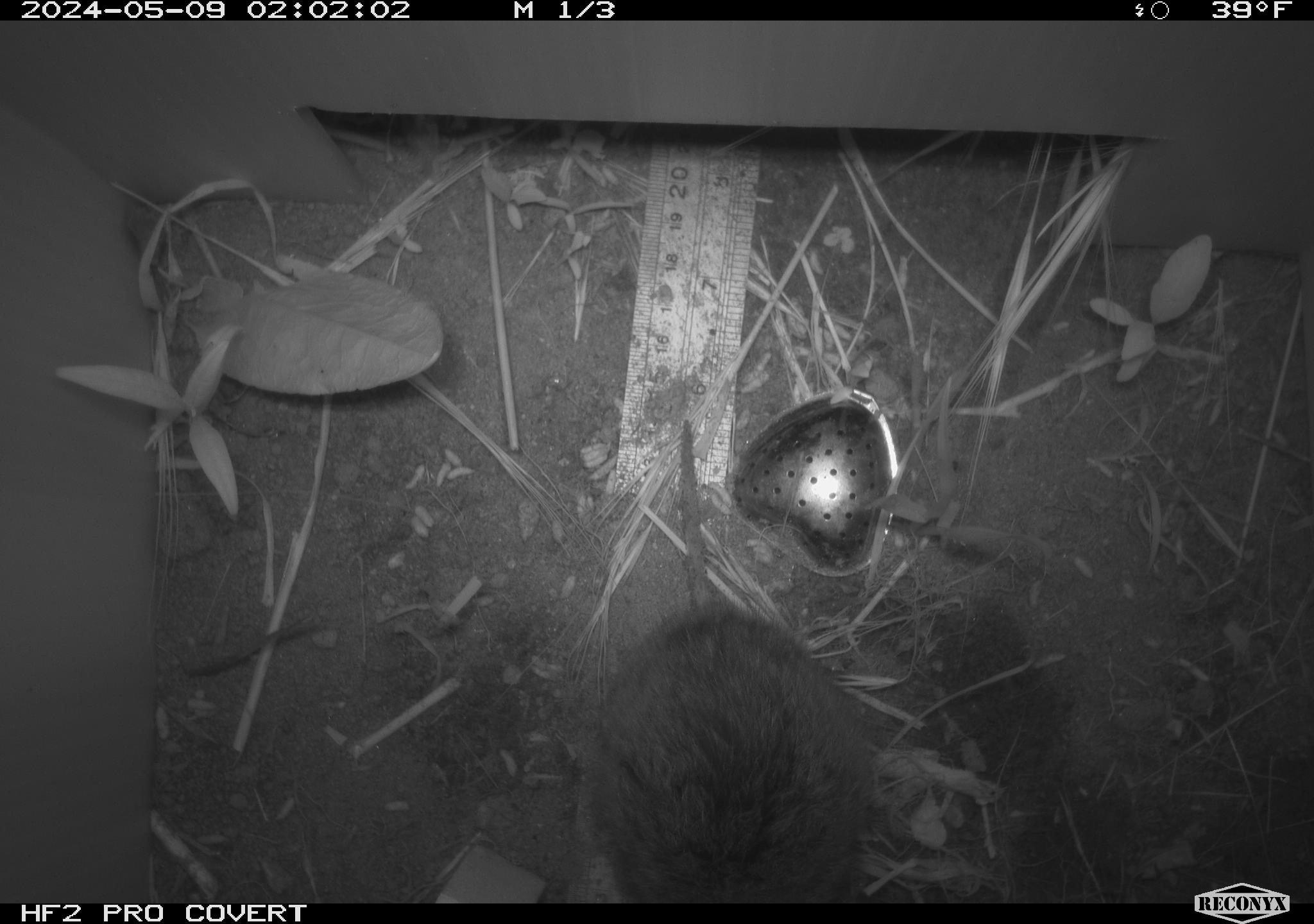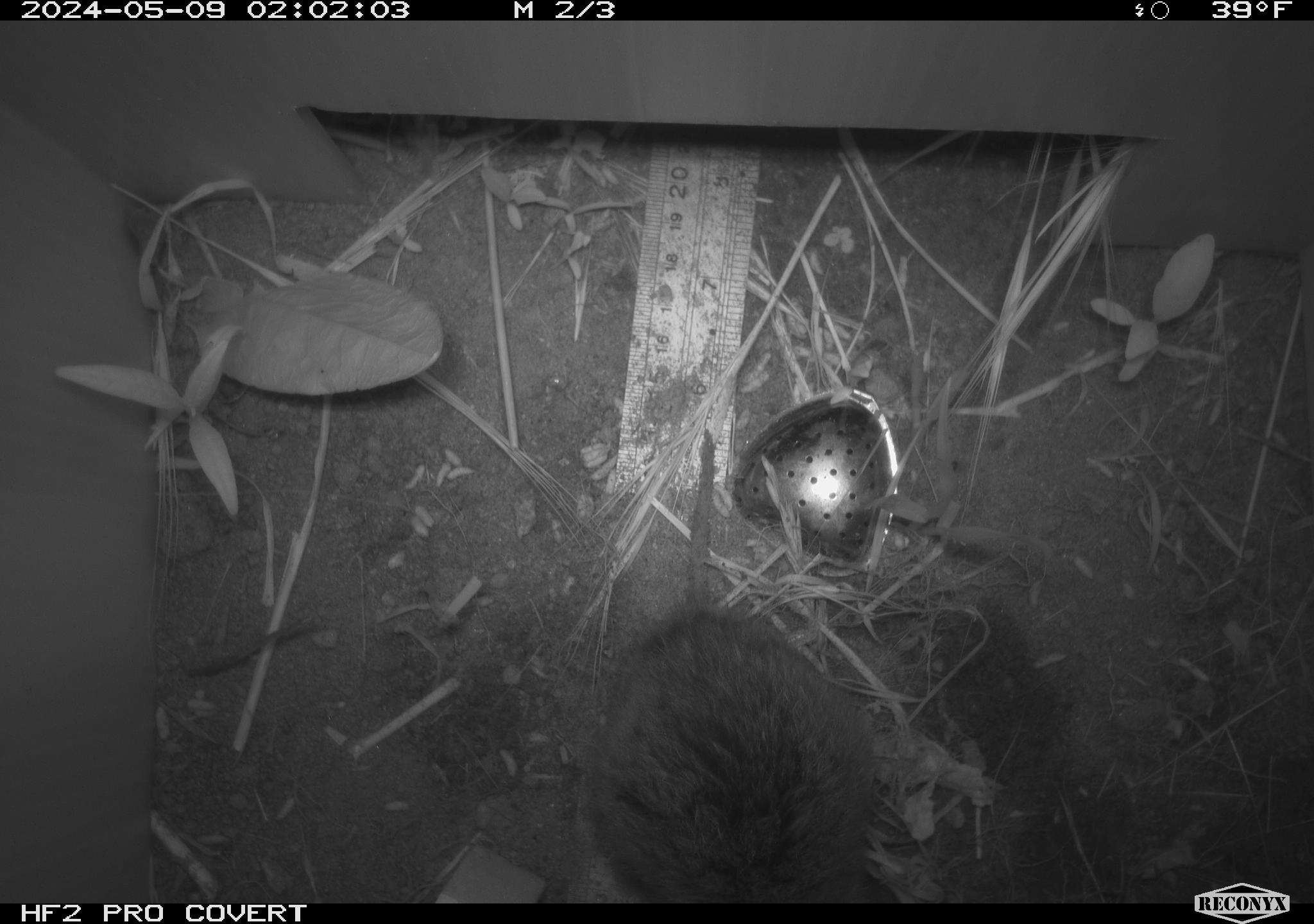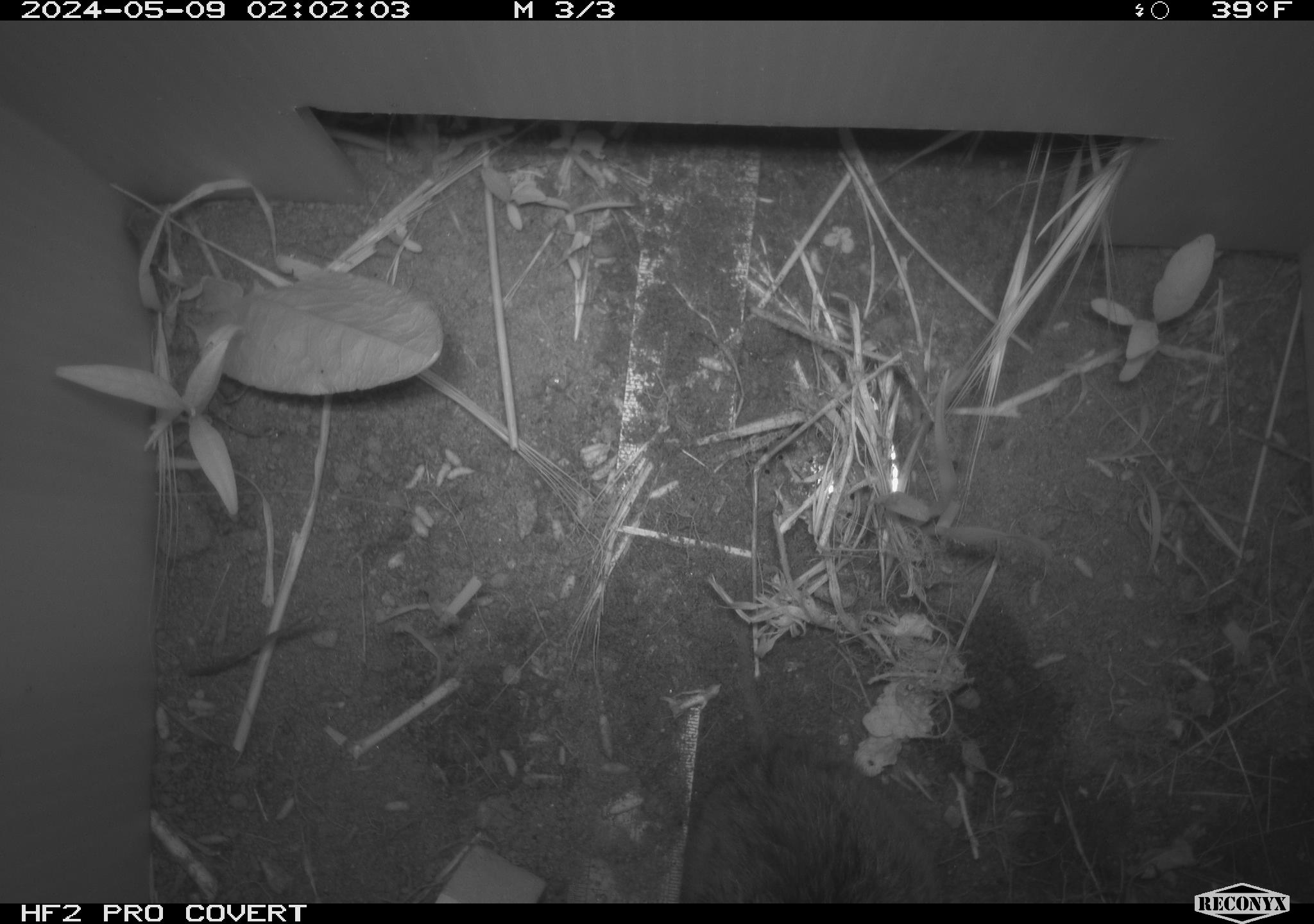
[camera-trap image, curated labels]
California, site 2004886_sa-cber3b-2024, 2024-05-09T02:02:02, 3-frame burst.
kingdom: Animalia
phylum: Chordata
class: Mammalia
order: Rodentia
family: Cricetidae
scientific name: Arvicolinae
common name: voles, lemmings, and muskrats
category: arvicolinae subfamily